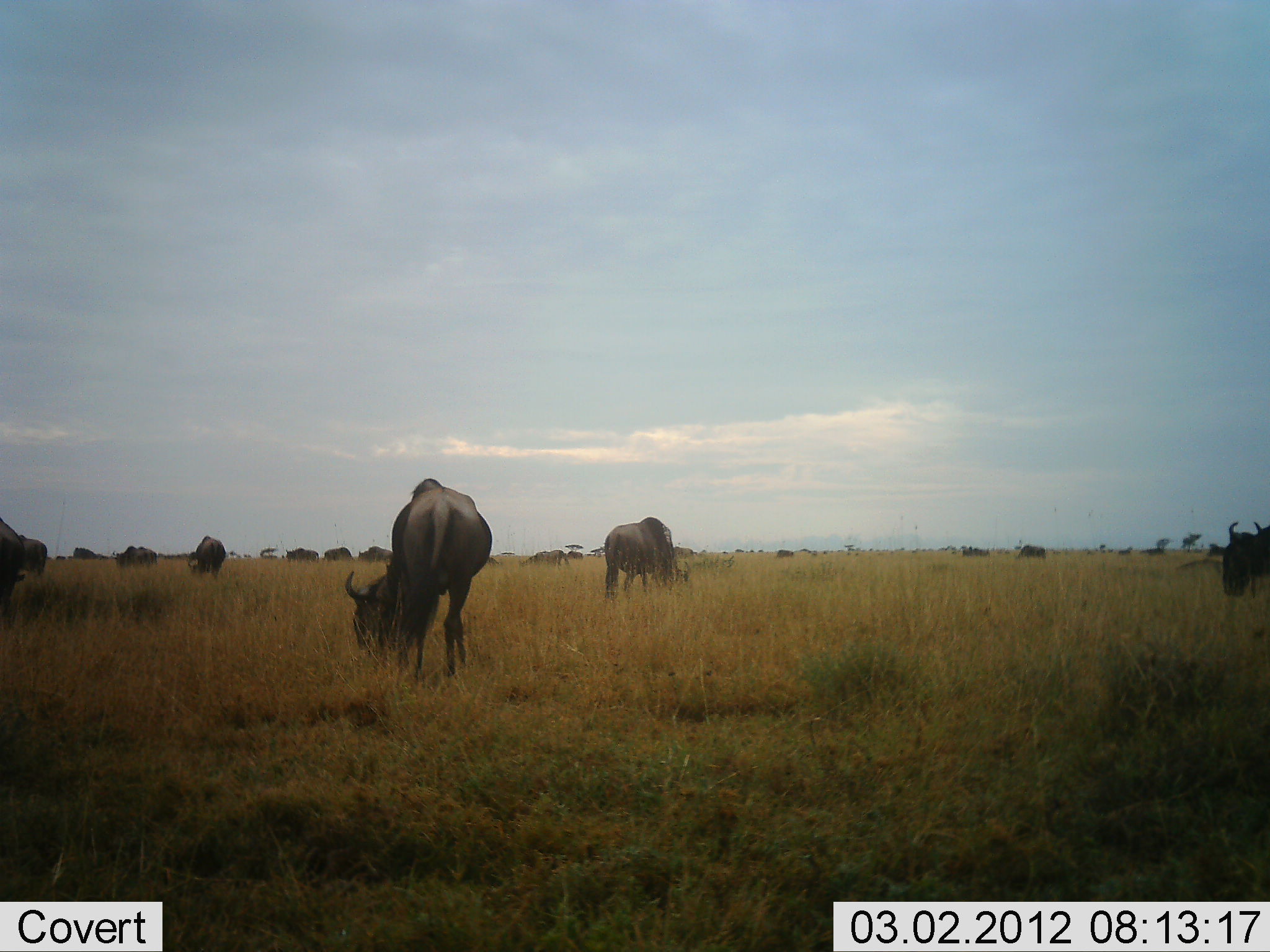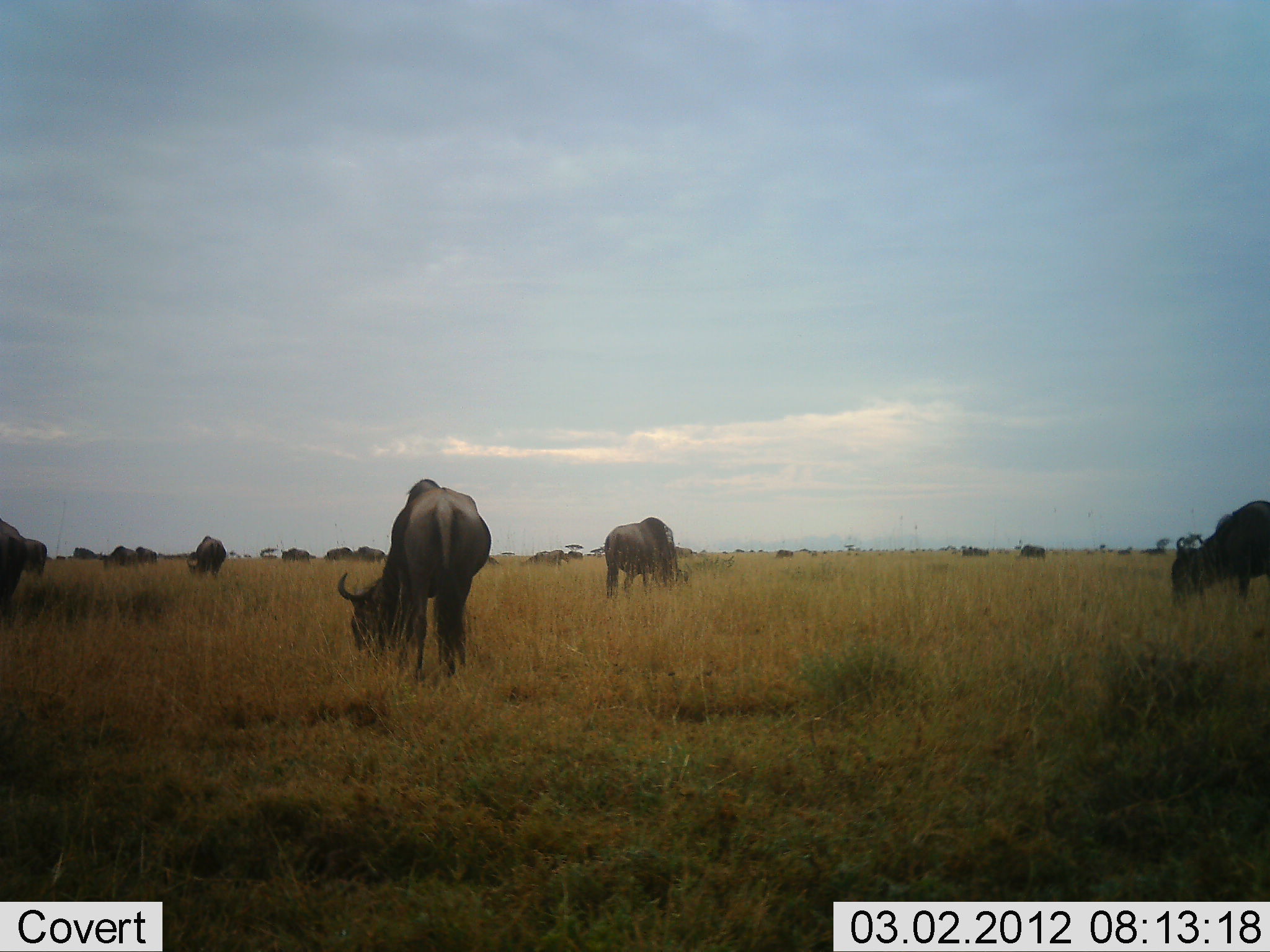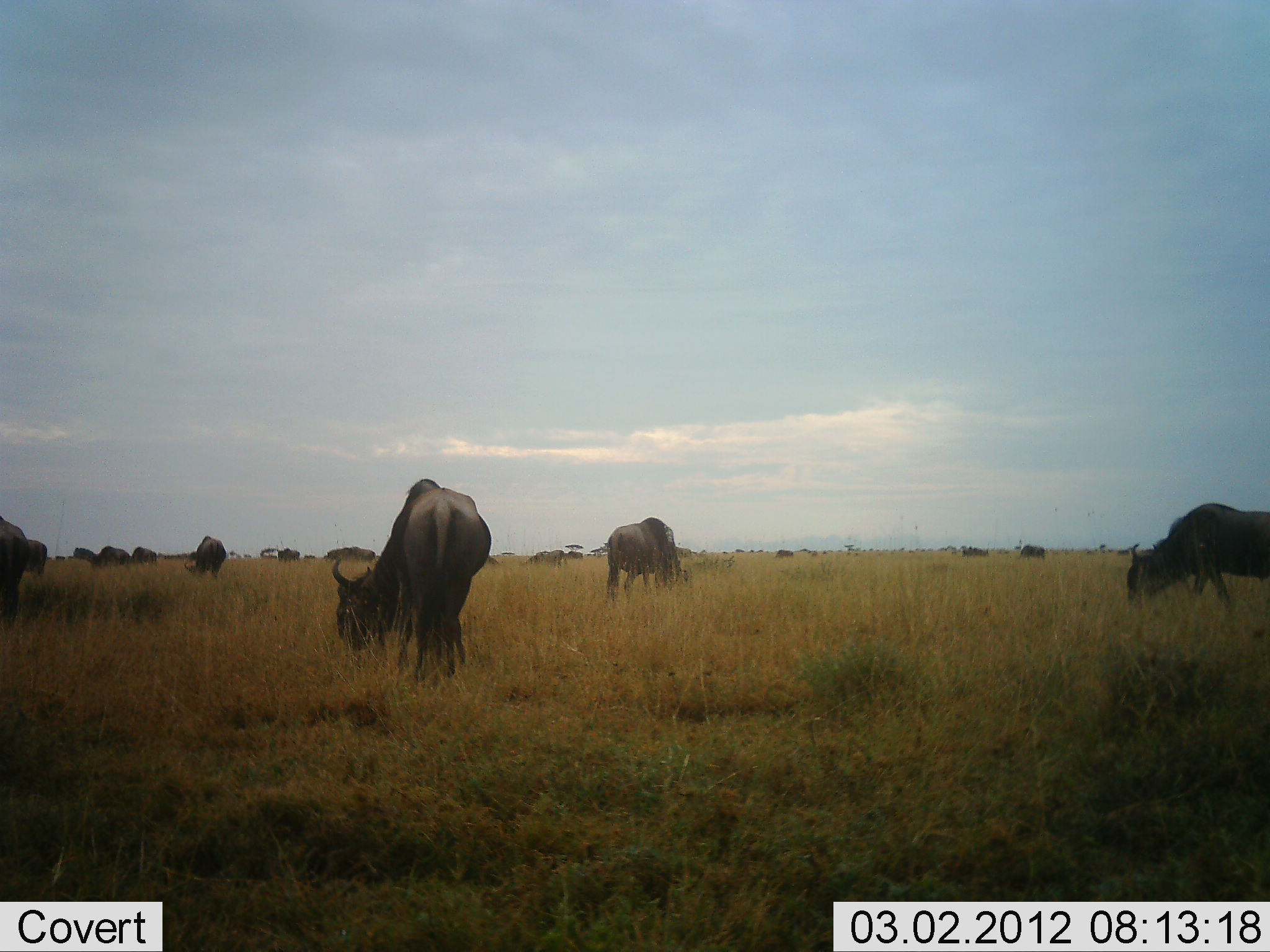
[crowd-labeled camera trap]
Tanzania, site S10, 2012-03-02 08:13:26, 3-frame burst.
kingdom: Animalia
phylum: Chordata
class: Mammalia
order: Artiodactyla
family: Bovidae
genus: Connochaetes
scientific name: Connochaetes taurinus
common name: blue wildebeest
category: wildebeest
Wildebeest (blue wildebeest) (Connochaetes taurinus), count 11-50. Behavior (volunteer vote fractions): standing 41%, resting 0%, moving 45%, interacting 0%. Young present (vote fraction): 0%. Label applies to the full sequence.